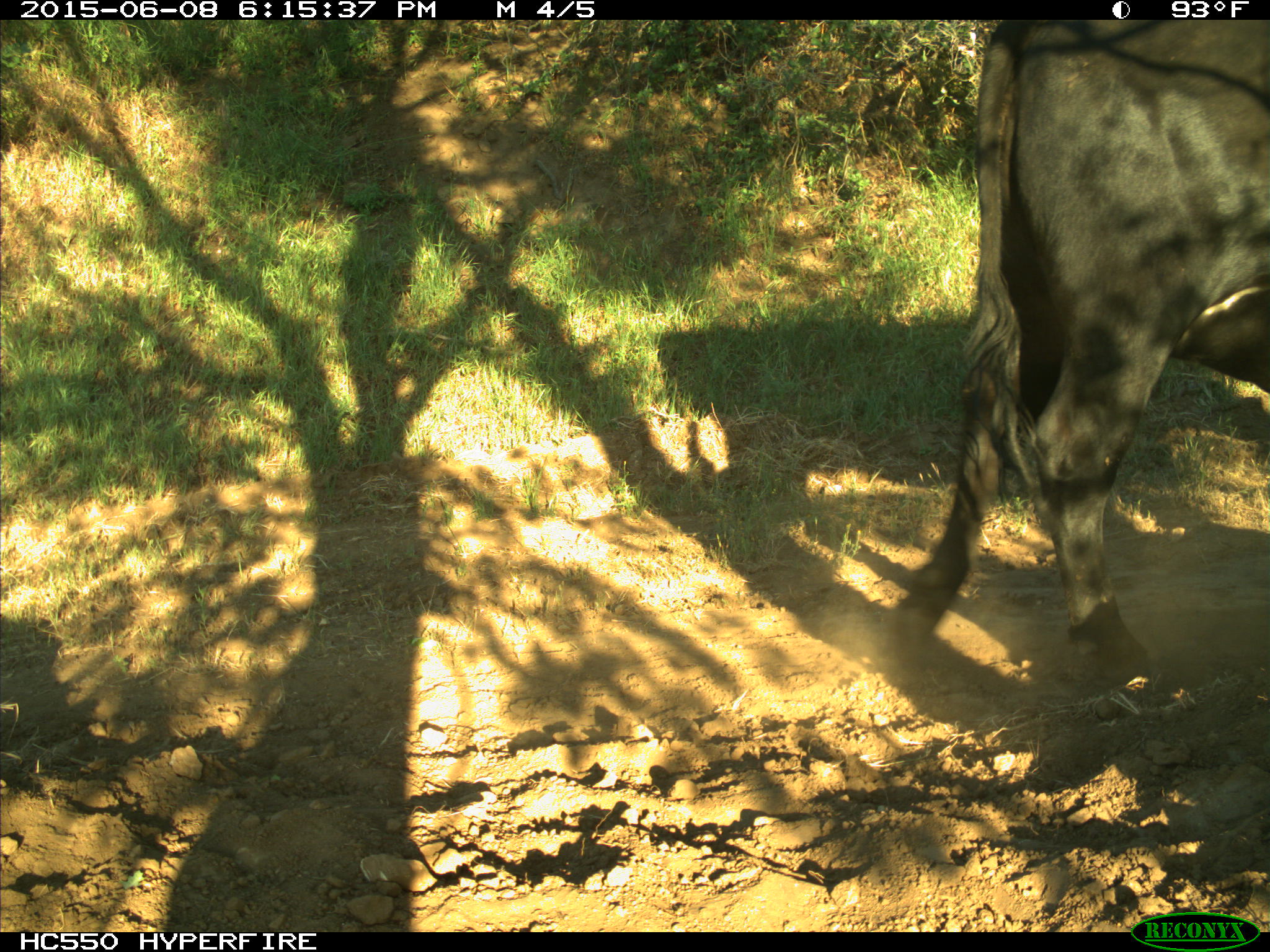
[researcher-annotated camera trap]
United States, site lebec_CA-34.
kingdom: Animalia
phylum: Chordata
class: Mammalia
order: Artiodactyla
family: Bovidae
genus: Bos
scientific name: Bos taurus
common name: domestic cow